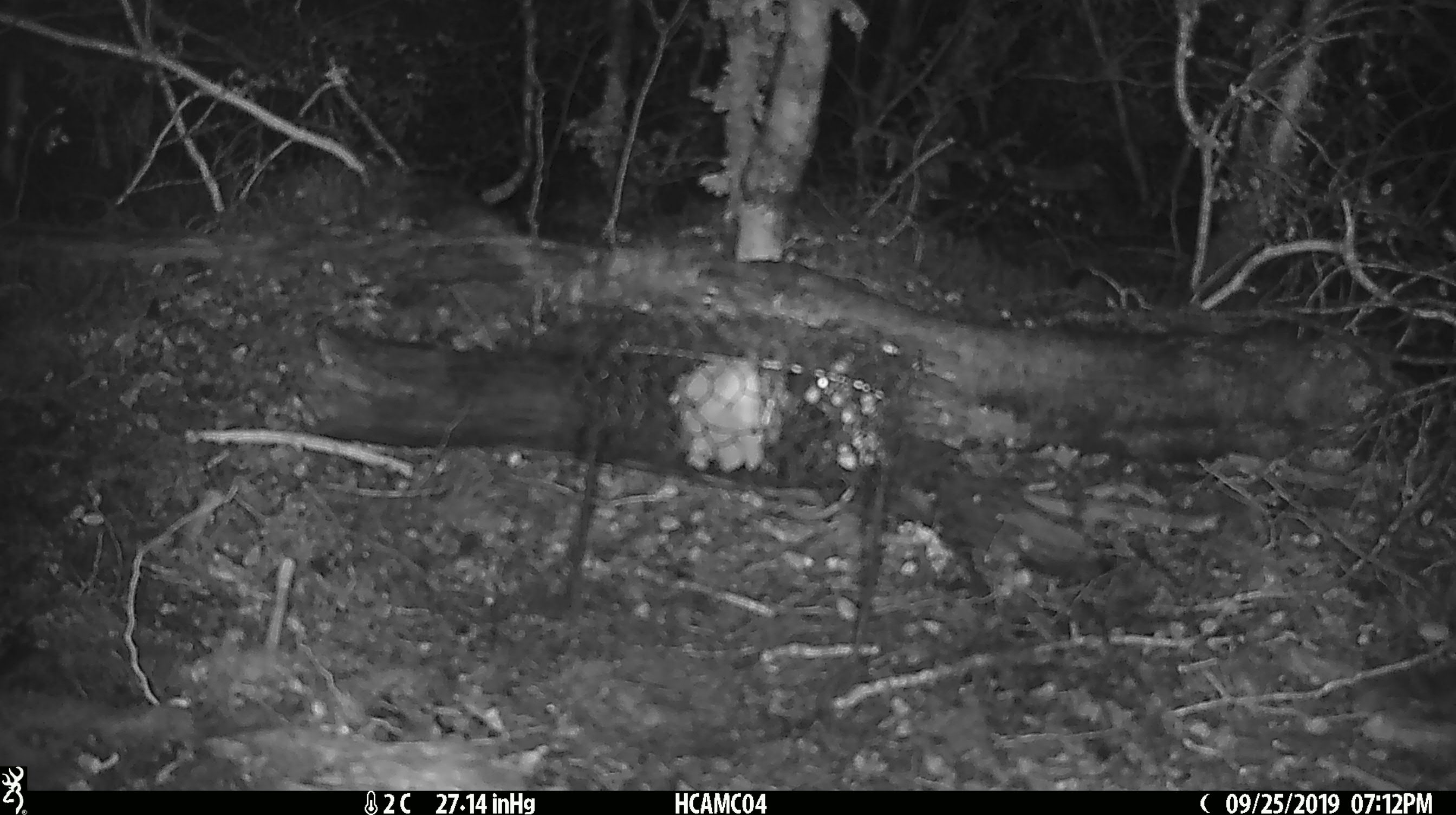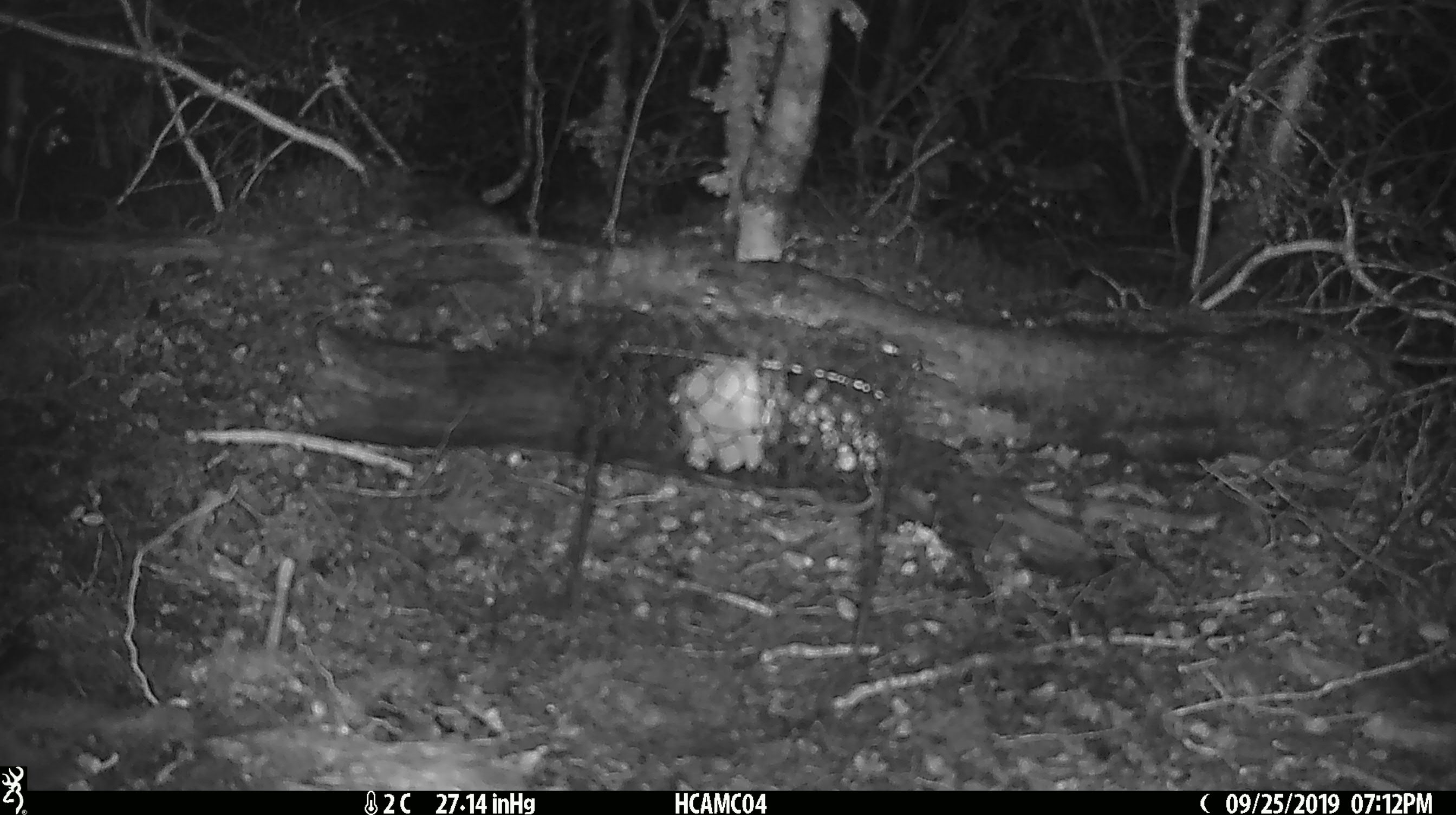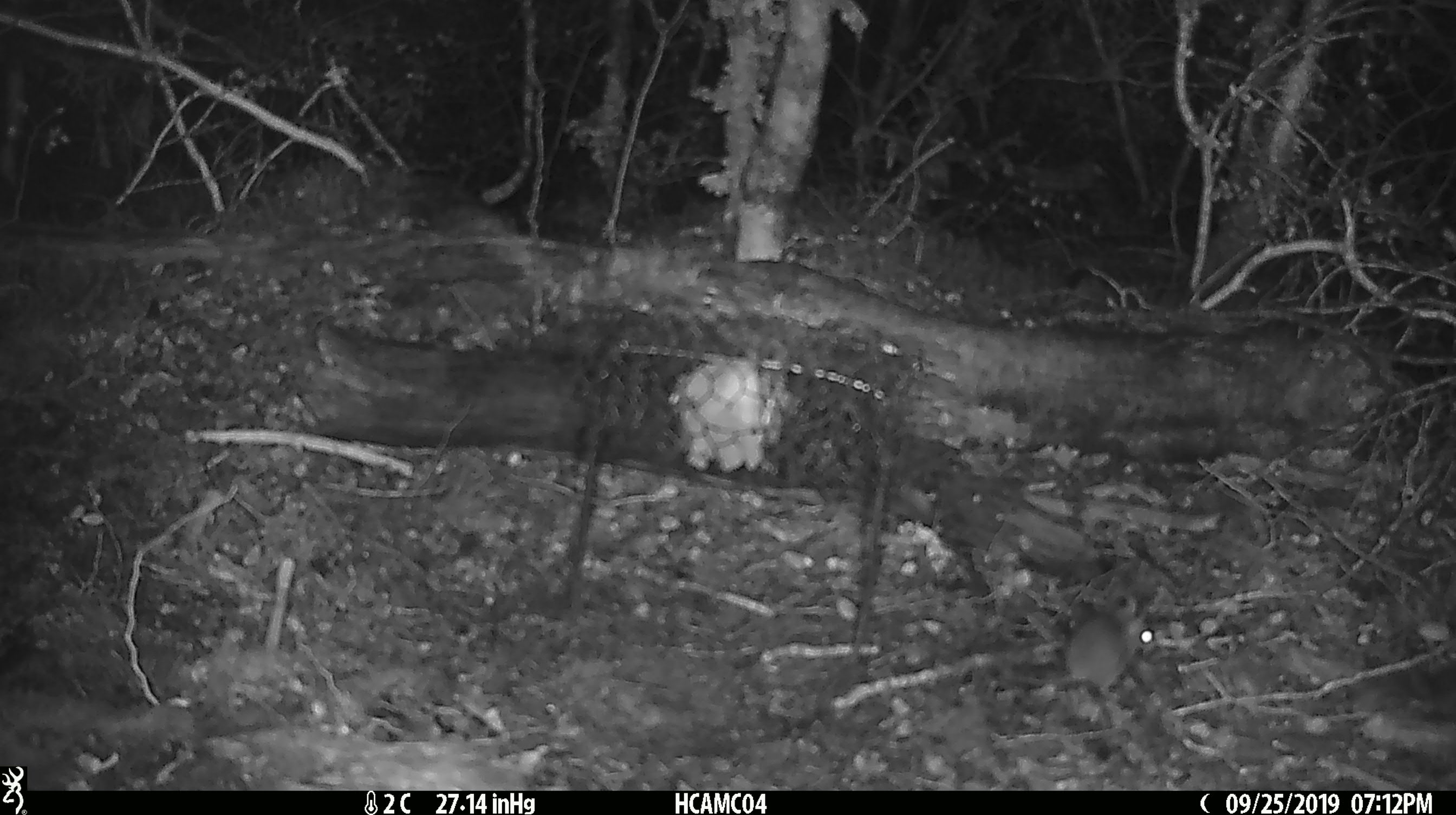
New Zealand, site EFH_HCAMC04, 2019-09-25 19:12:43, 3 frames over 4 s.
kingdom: Animalia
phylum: Chordata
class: Mammalia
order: Rodentia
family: Muridae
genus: Mus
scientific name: Mus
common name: mouse